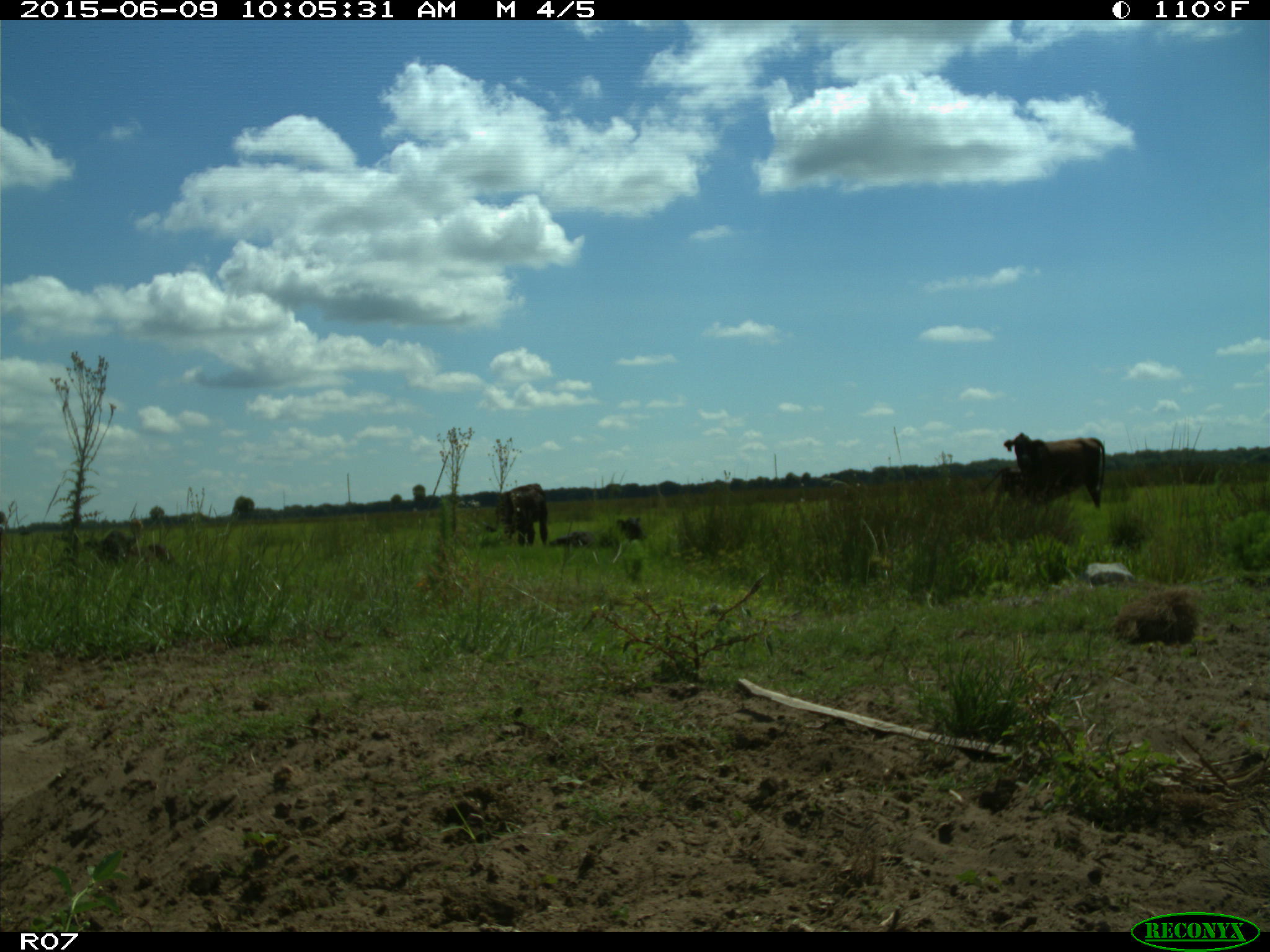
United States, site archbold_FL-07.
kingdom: Animalia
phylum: Chordata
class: Mammalia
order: Artiodactyla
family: Bovidae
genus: Bos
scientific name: Bos taurus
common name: domestic cow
Bos taurus (domestic cow).